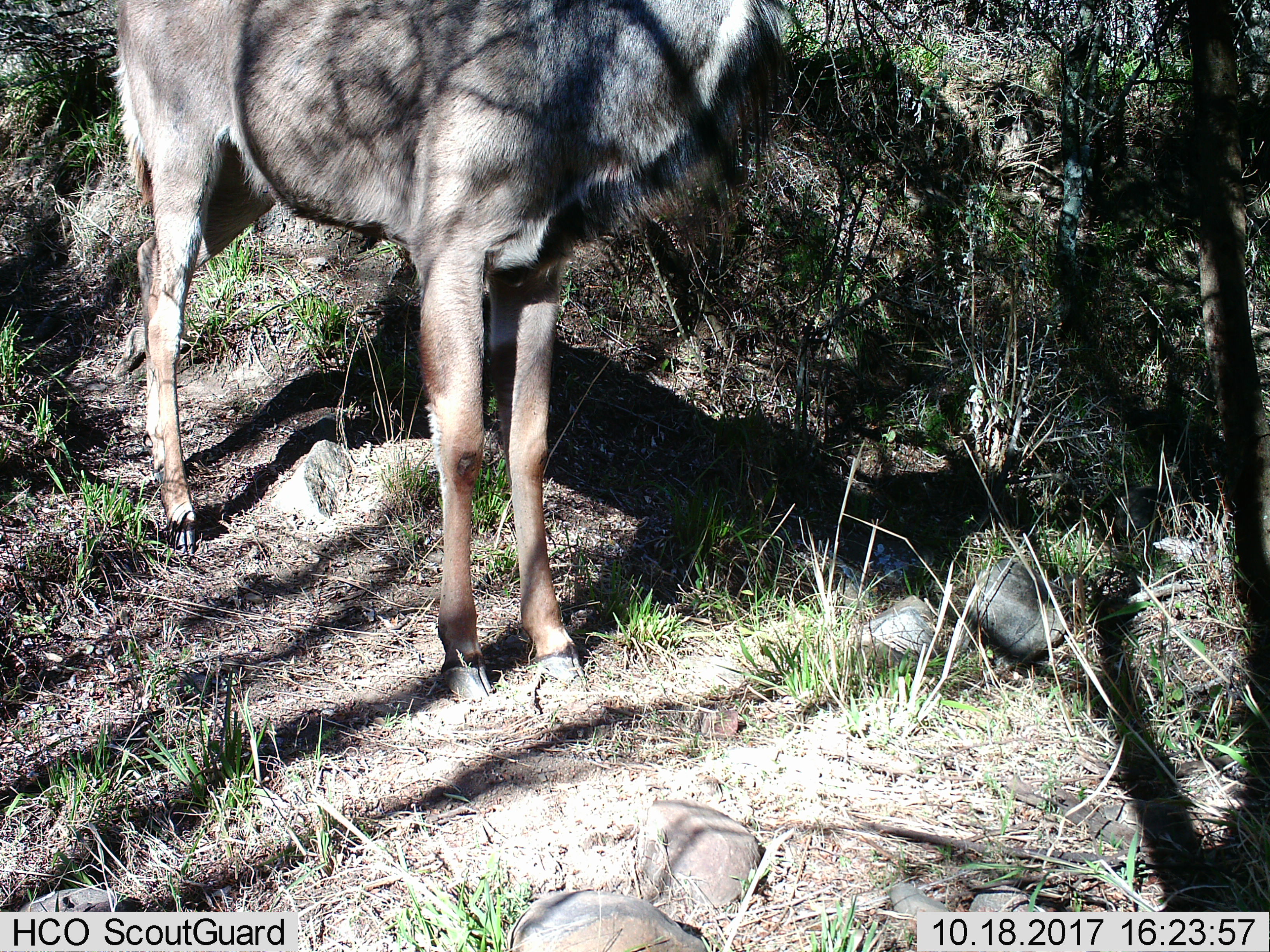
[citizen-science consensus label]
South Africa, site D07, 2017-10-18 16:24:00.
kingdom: Animalia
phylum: Chordata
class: Mammalia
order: Artiodactyla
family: Bovidae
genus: Tragelaphus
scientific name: Tragelaphus strepsiceros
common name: greater kudu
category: kudu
Kudu (greater kudu) (Tragelaphus strepsiceros), count 1. Behavior (volunteer vote fractions): standing 100%, resting 0%, moving 0%, interacting 0%. Young present (vote fraction): 0%. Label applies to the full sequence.